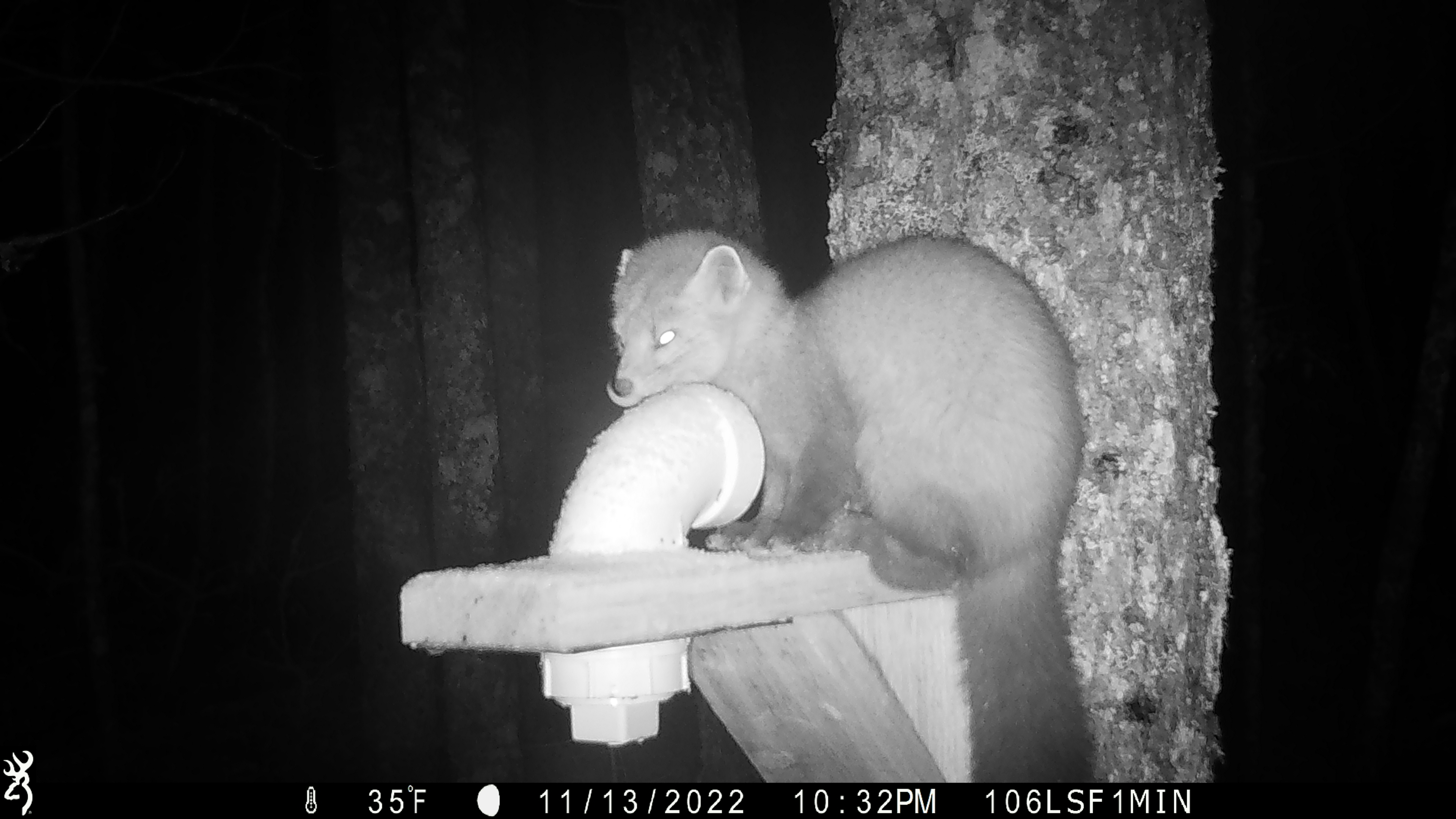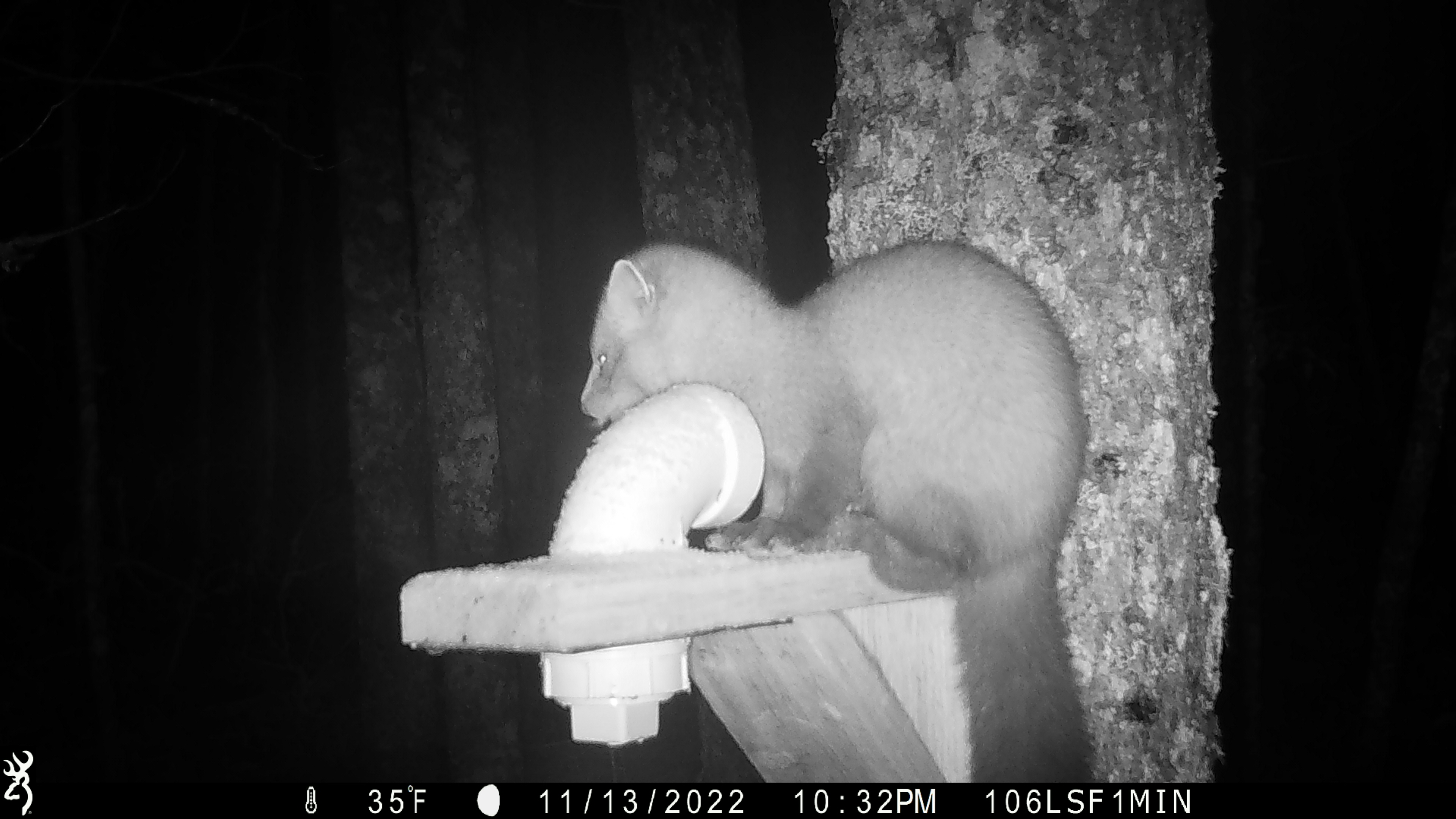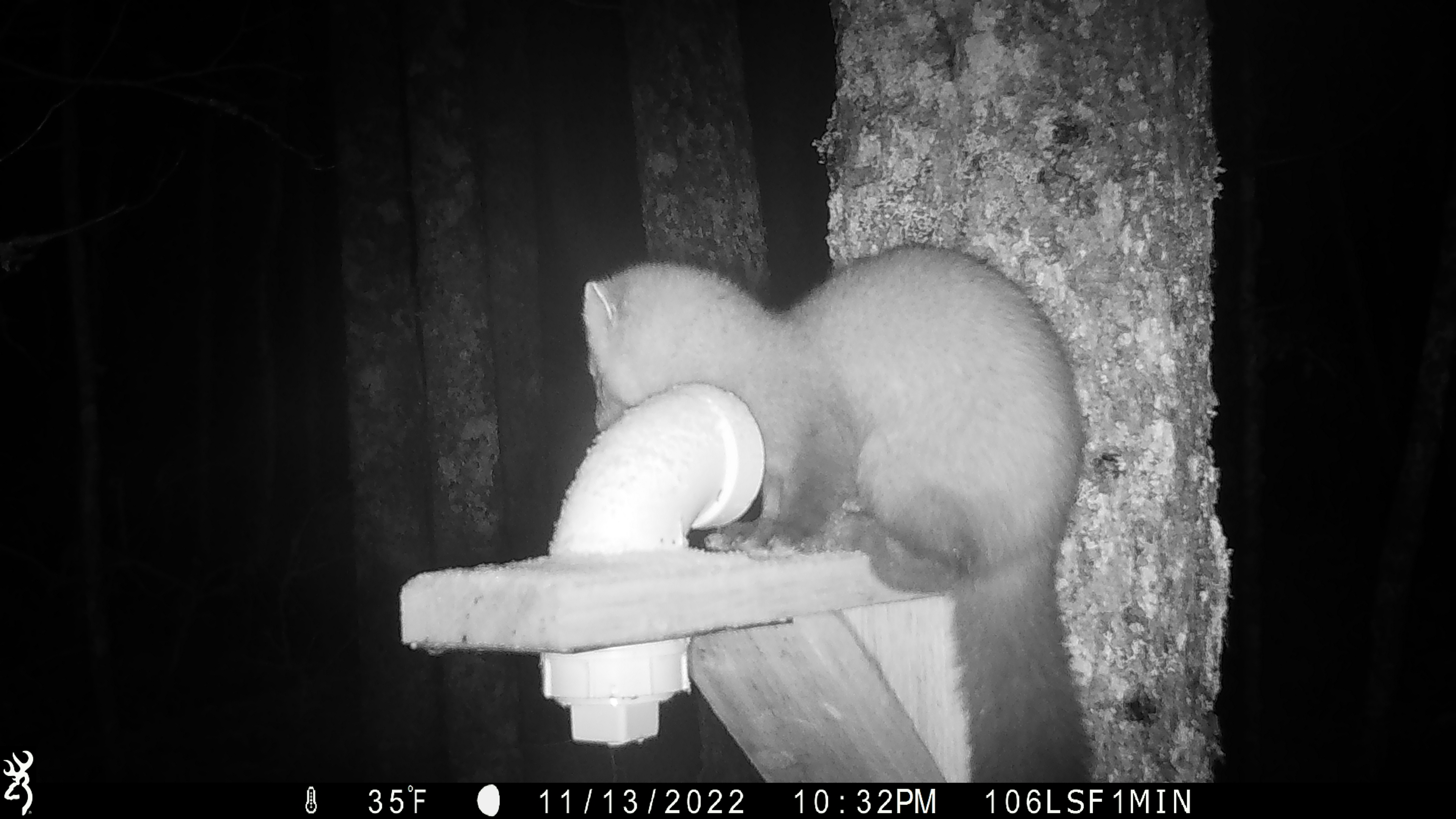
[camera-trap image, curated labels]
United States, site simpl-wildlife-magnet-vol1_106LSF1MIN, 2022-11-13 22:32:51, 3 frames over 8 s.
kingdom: Animalia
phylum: Chordata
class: Mammalia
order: Carnivora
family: Mustelidae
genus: Martes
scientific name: Martes americana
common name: american marten